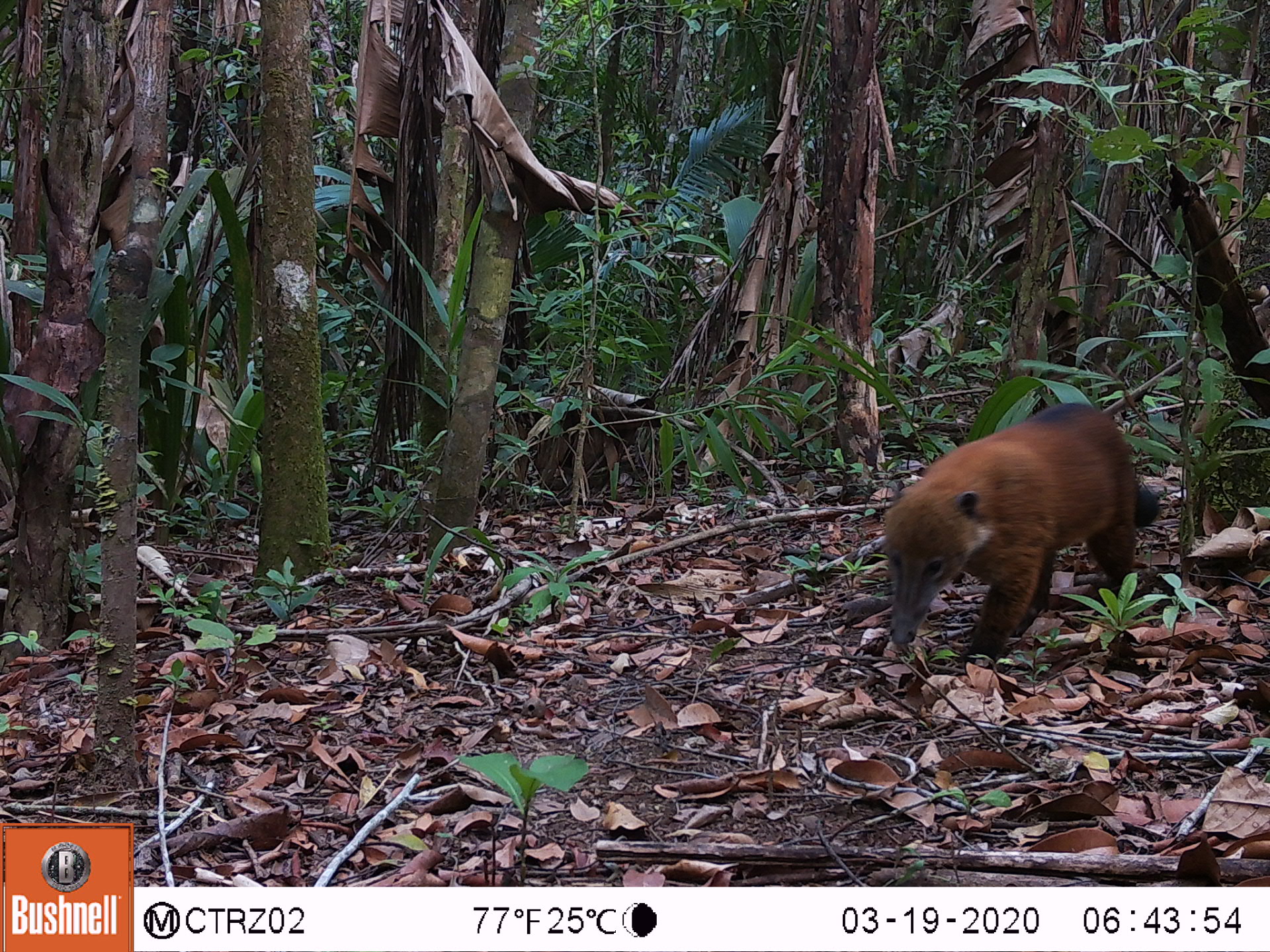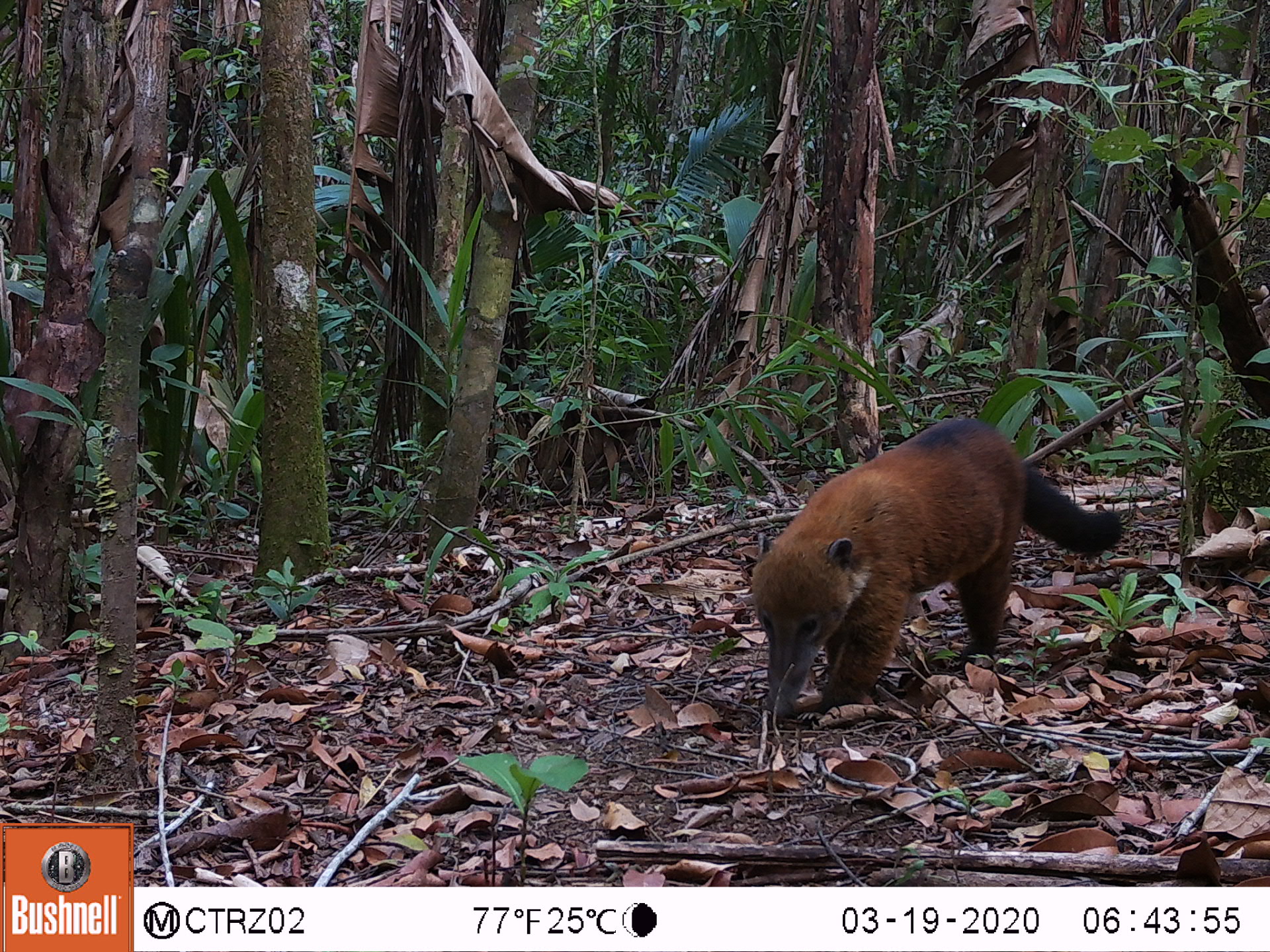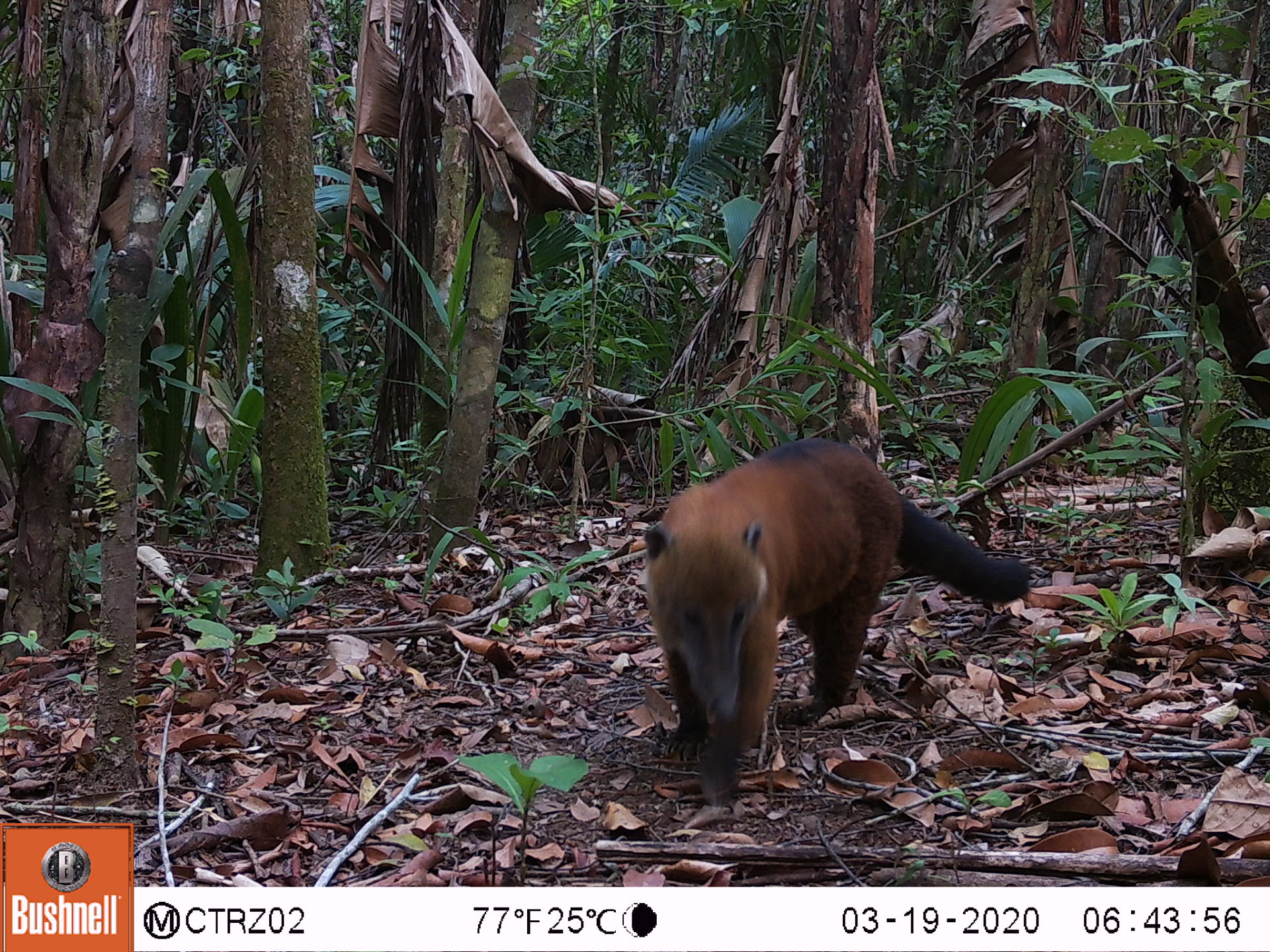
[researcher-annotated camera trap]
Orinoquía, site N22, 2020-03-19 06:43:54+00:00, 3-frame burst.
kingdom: Animalia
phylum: Chordata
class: Mammalia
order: Carnivora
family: Procyonidae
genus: Nasua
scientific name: Nasua nasua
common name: south american coati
South american coati (Nasua nasua).